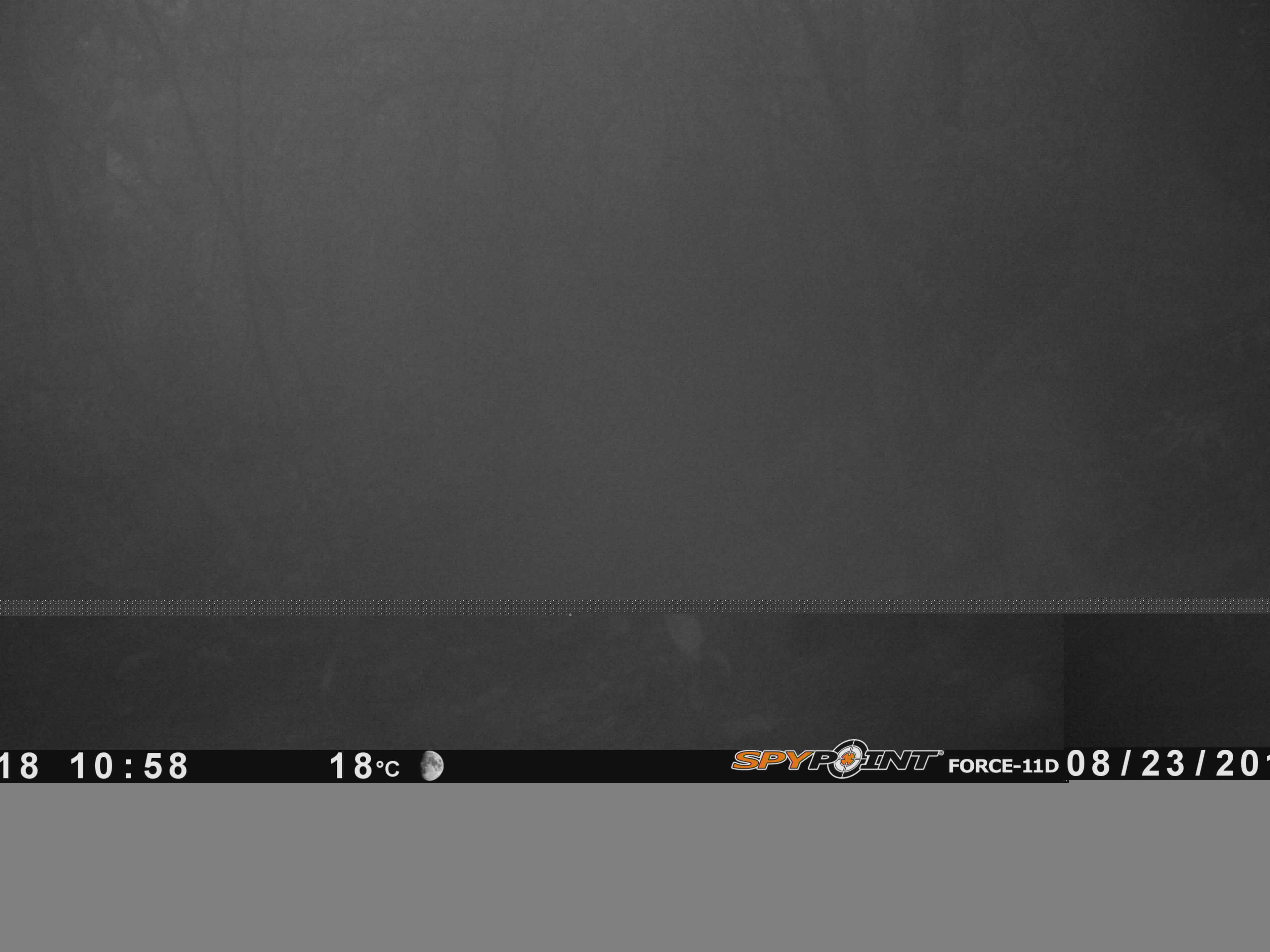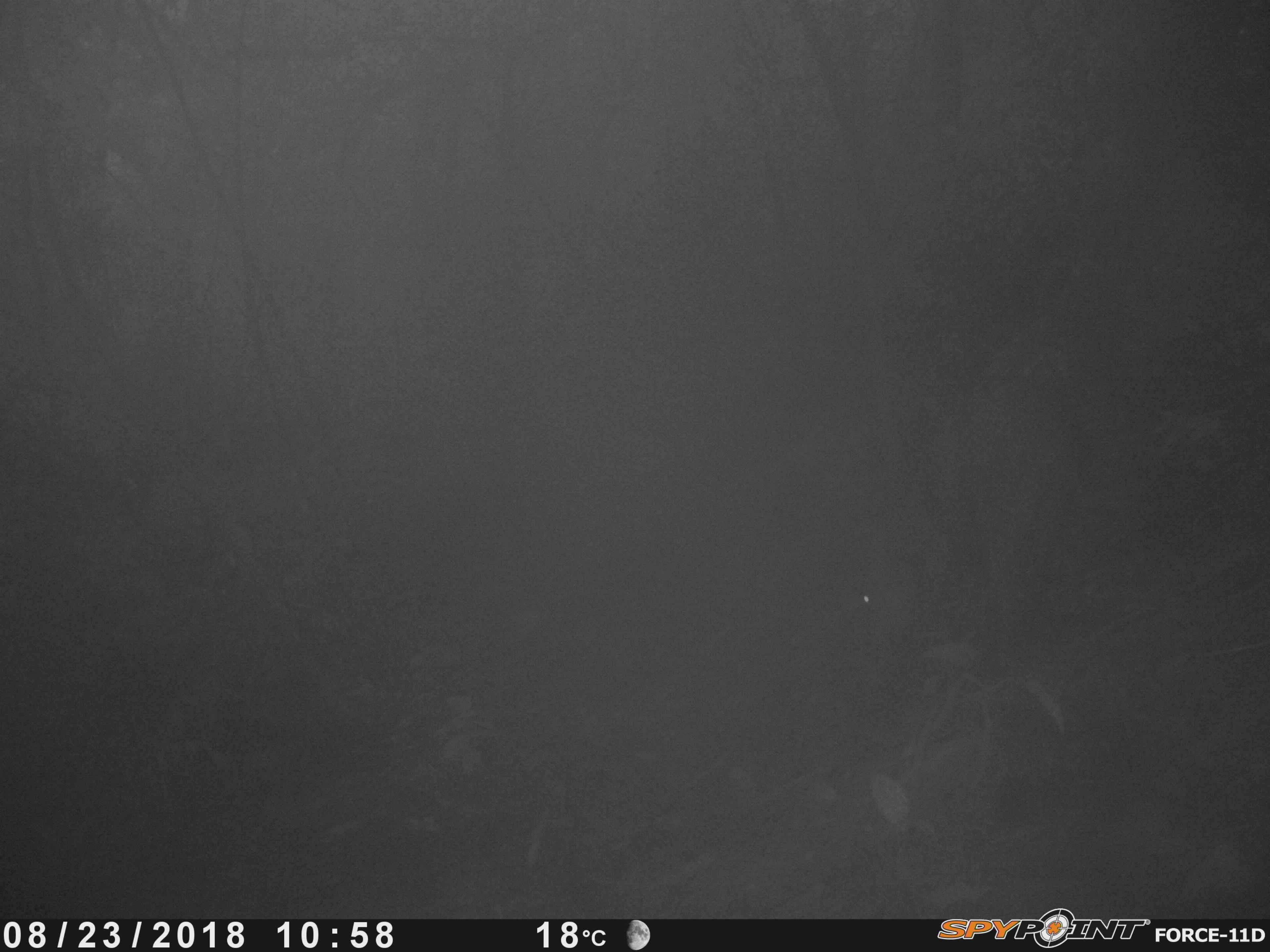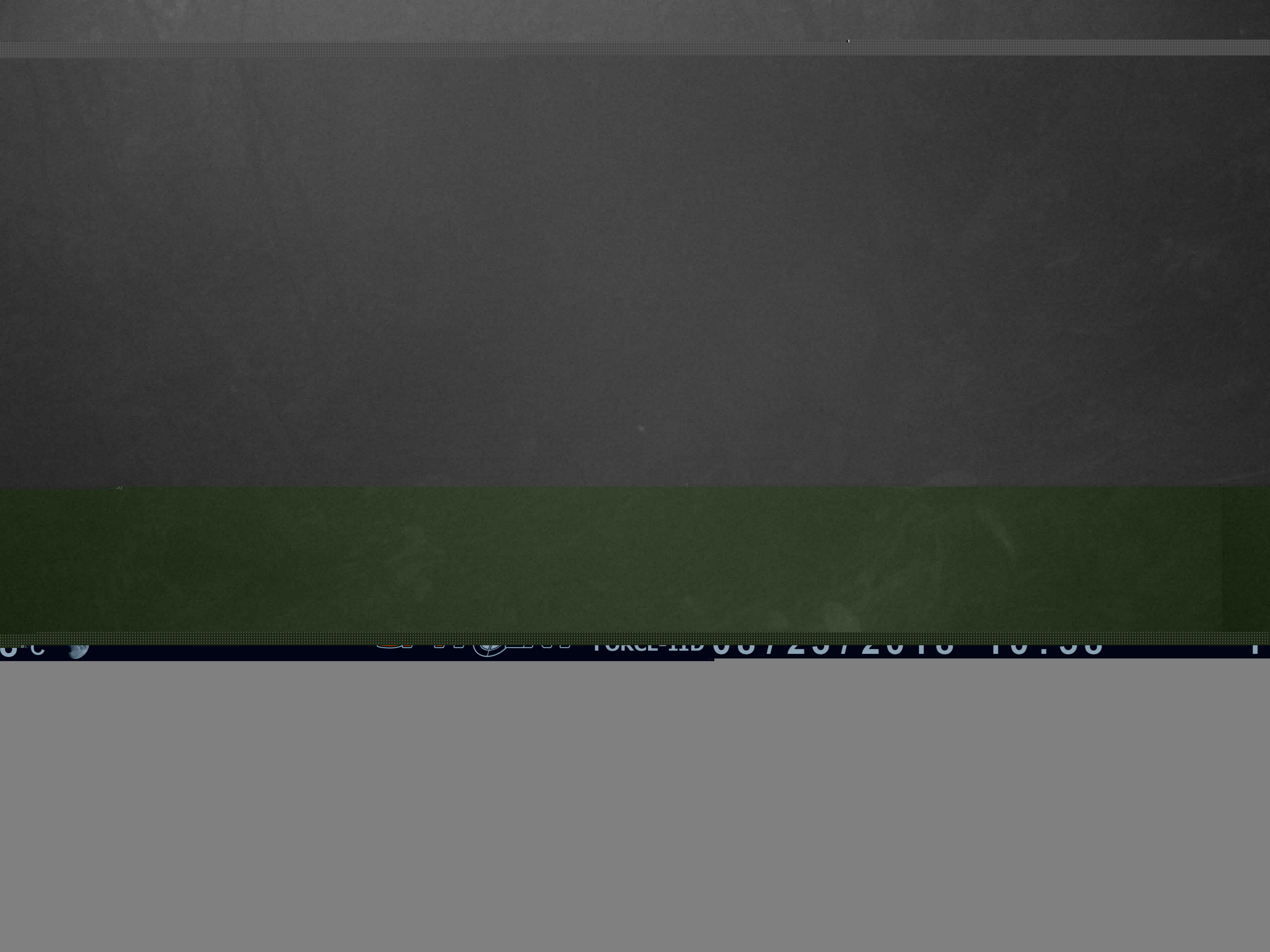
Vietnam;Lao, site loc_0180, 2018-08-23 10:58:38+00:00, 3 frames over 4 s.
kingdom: Animalia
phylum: Chordata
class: Mammalia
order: Artiodactyla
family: Suidae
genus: Sus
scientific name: Sus scrofa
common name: eurasian wild pig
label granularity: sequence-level